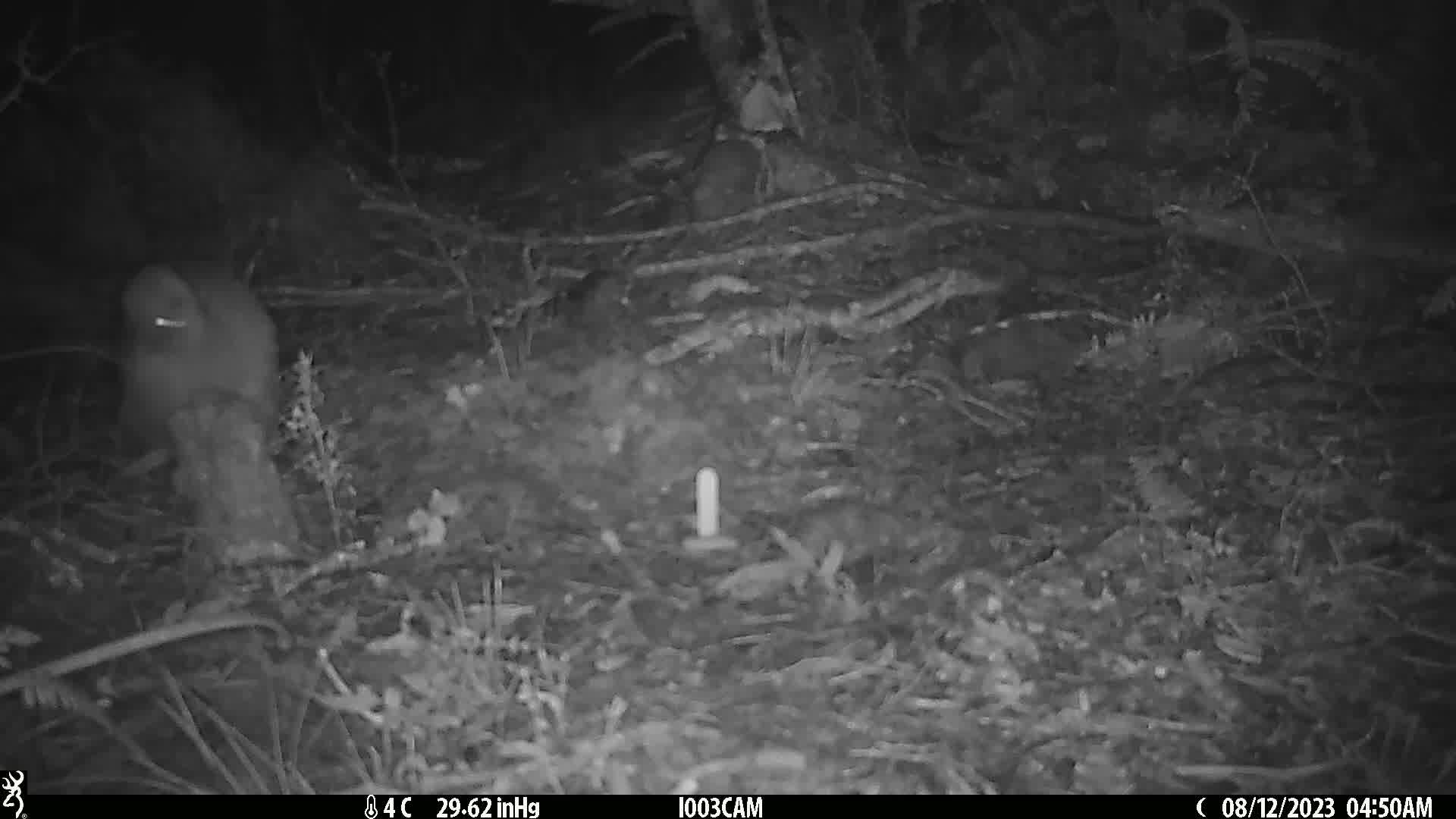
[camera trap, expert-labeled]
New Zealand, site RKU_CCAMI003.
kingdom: Animalia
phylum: Chordata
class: Aves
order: Apterygiformes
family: Apterygidae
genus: Apteryx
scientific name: Apteryx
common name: kiwi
Kiwi (Apteryx).